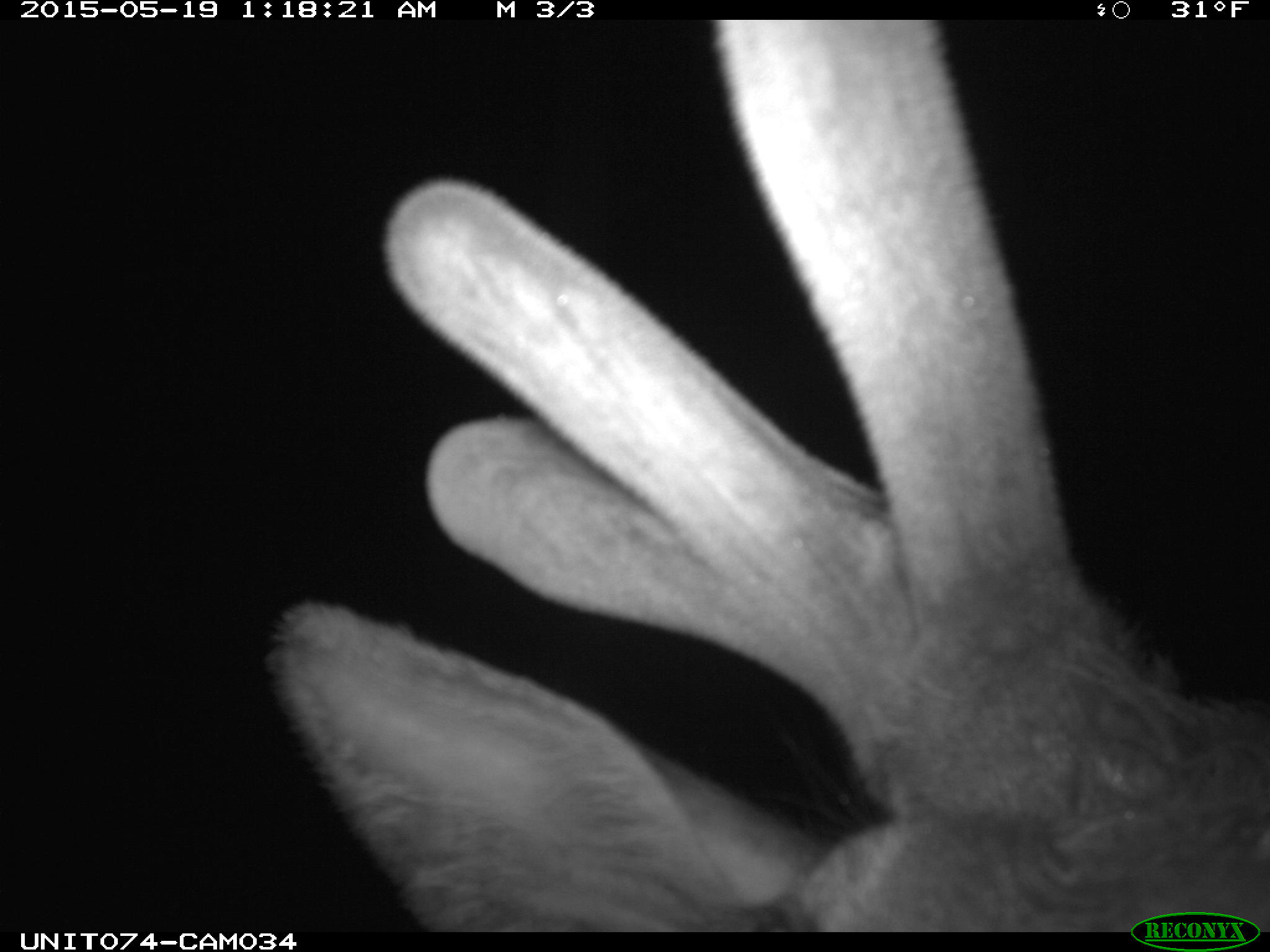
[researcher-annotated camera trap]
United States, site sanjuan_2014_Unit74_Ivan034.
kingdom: Animalia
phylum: Chordata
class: Mammalia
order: Artiodactyla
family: Cervidae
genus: Cervus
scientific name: Cervus elaphus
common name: red deer